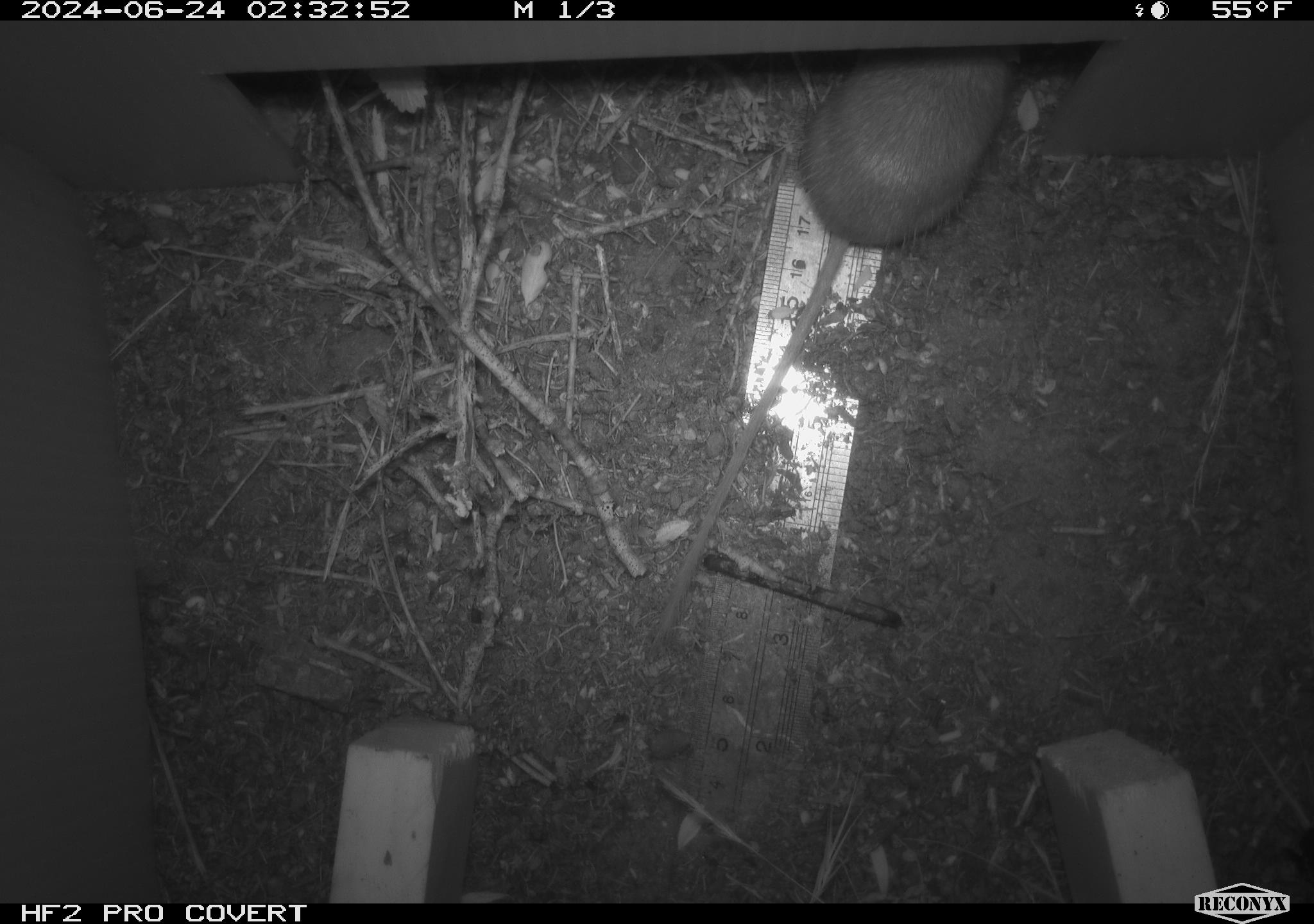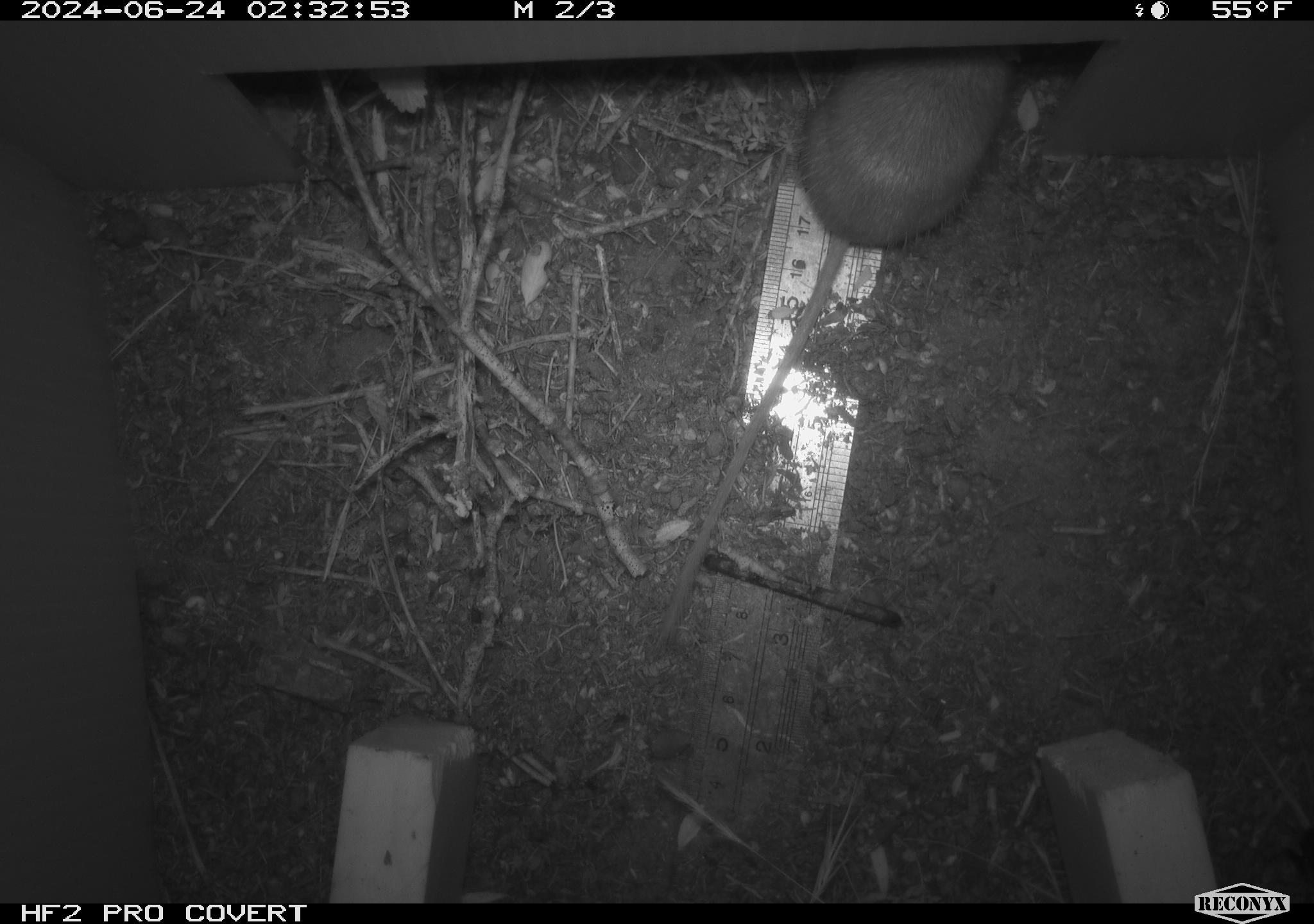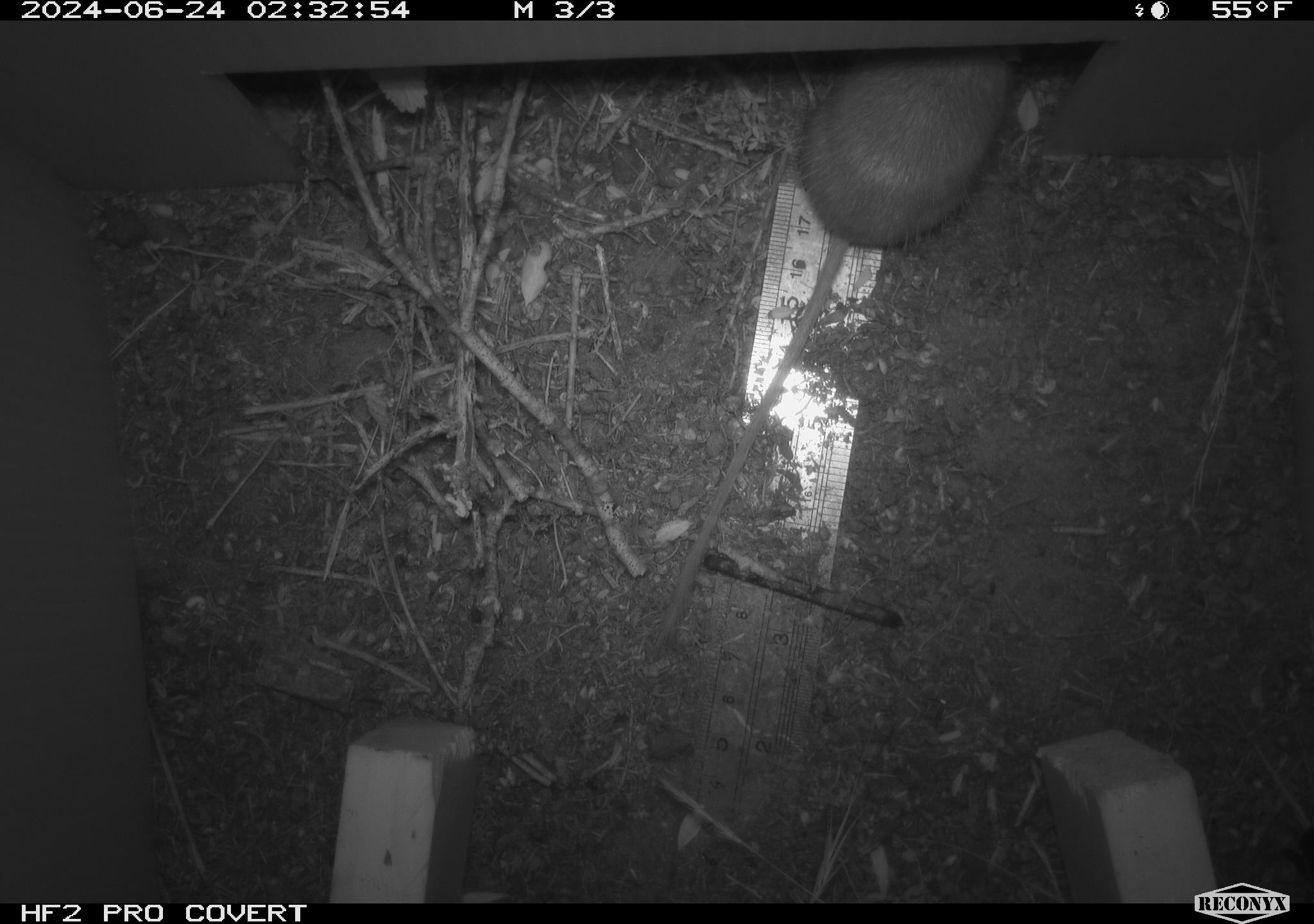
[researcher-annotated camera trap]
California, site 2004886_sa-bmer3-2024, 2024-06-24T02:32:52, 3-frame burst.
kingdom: Animalia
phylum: Chordata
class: Mammalia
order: Rodentia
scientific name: Rodentia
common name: mouse species